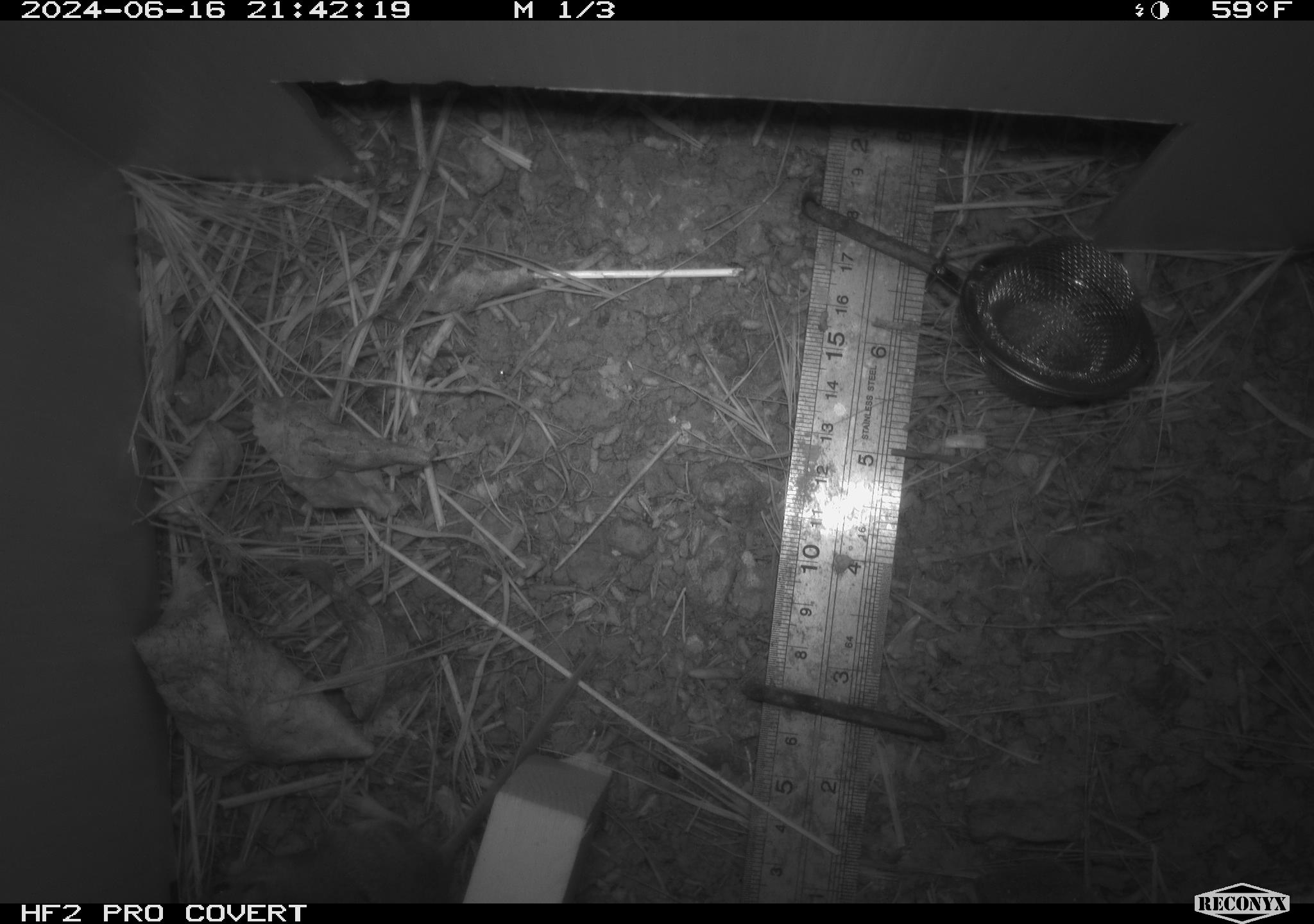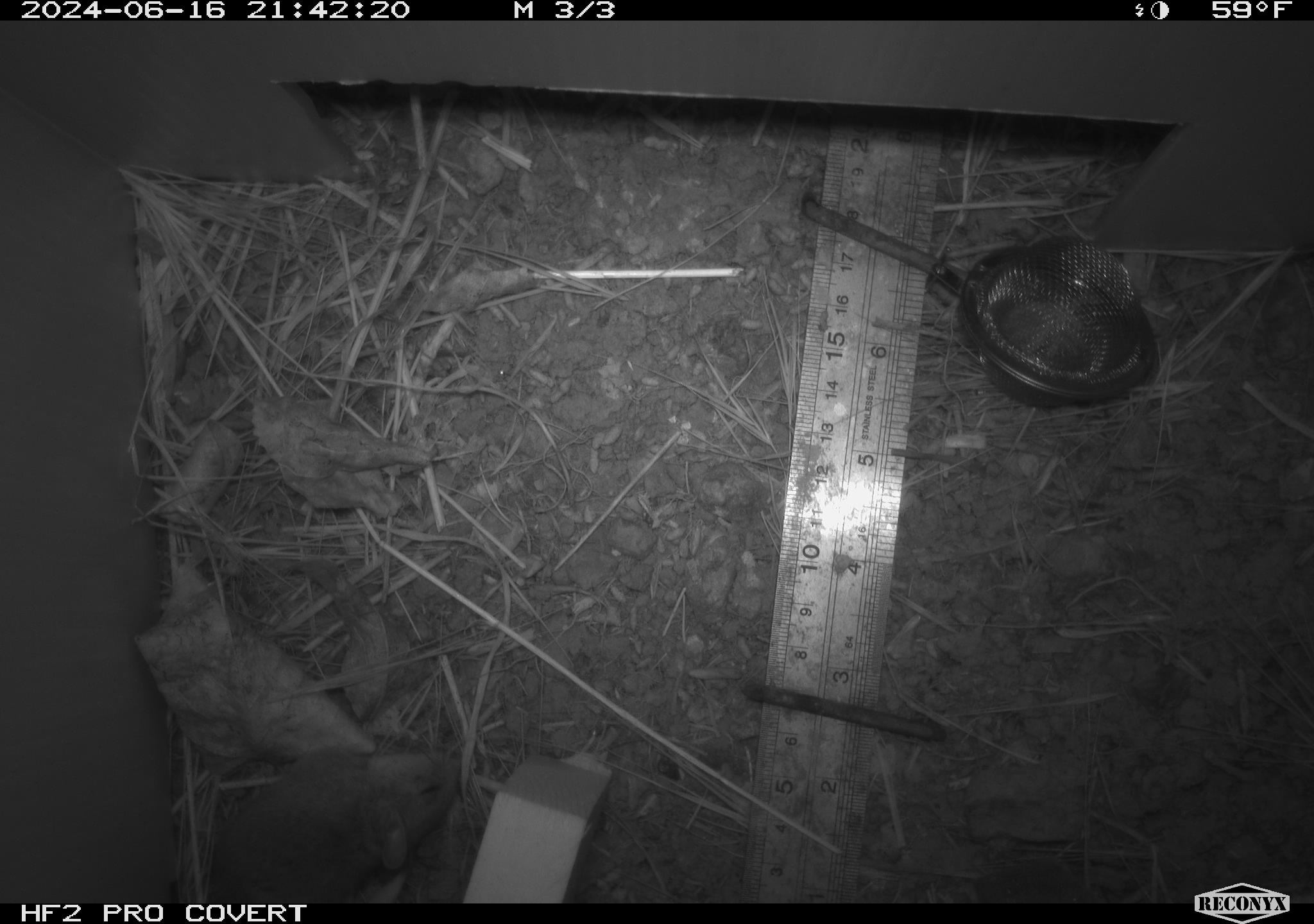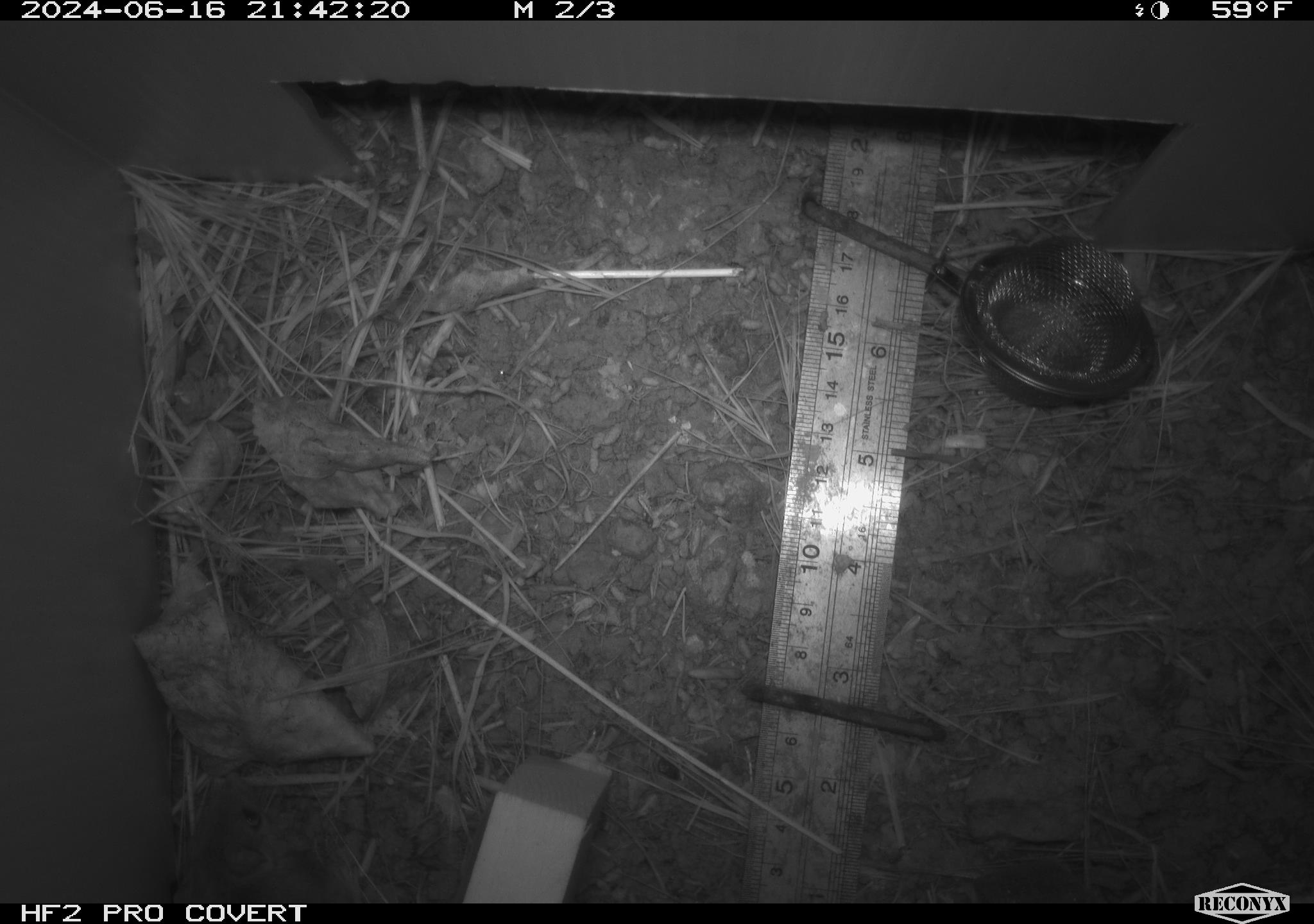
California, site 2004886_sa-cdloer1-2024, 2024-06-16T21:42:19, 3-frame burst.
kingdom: Animalia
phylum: Chordata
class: Mammalia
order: Rodentia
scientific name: Rodentia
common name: mouse species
Mouse species (Rodentia).